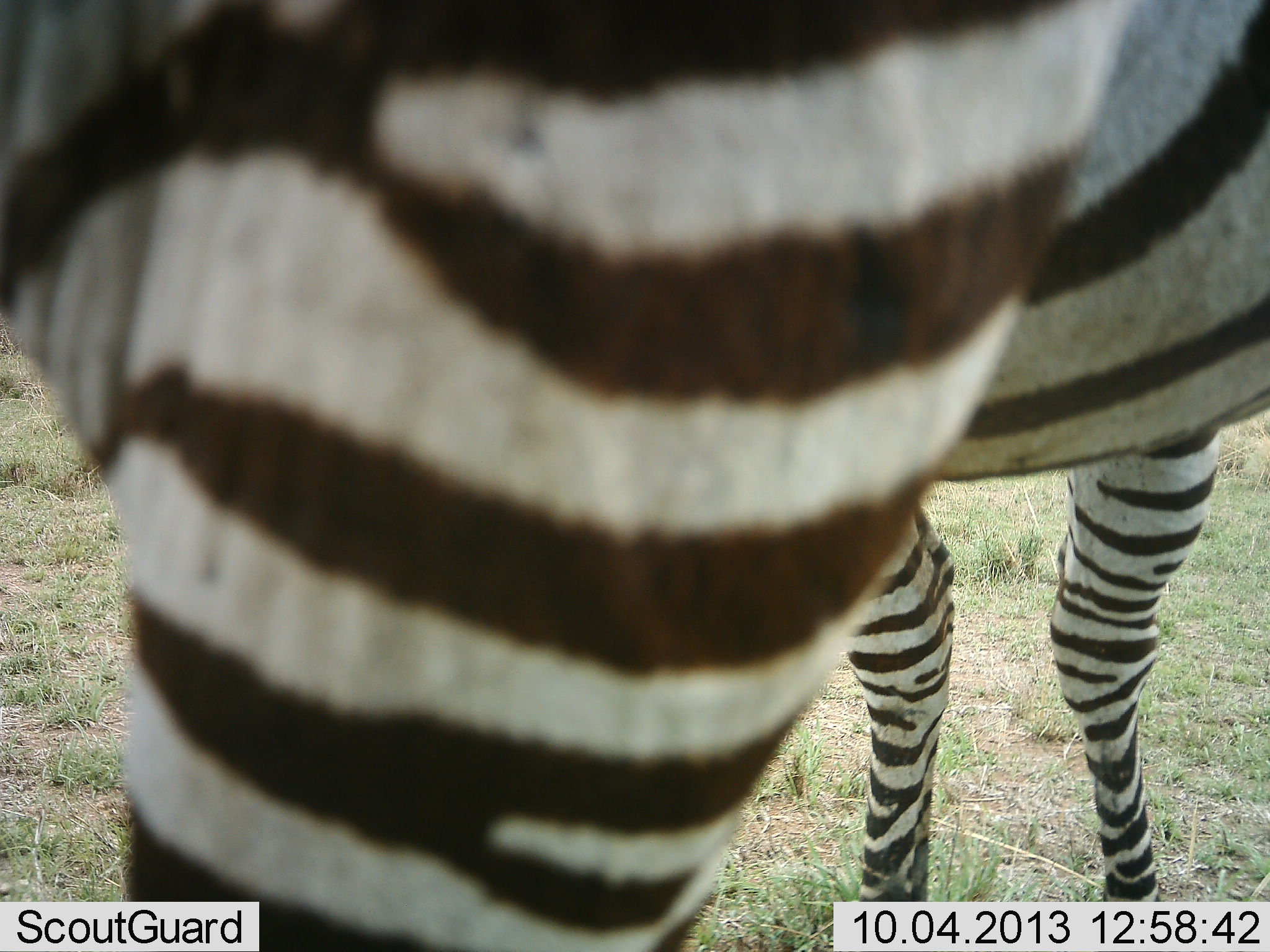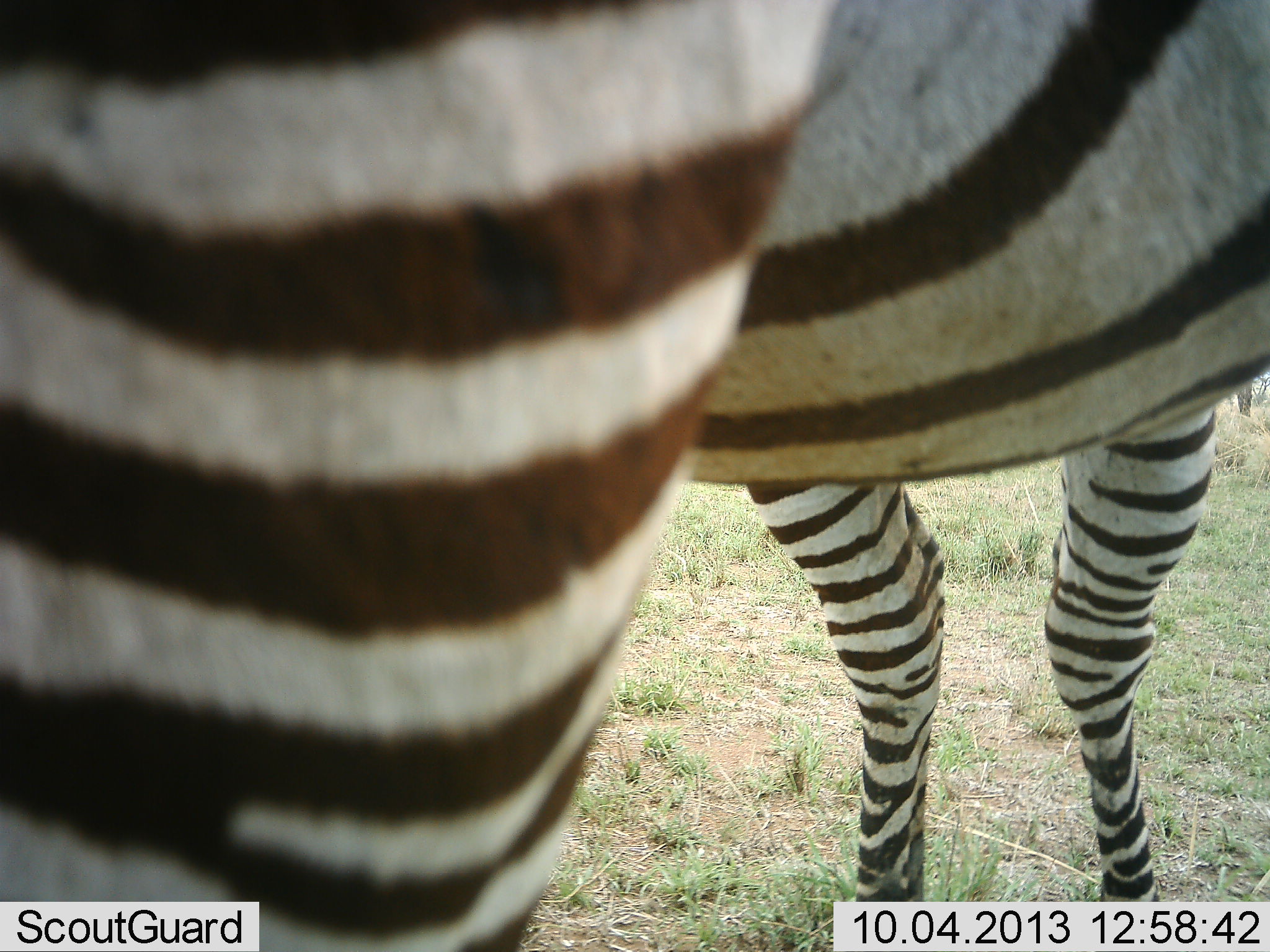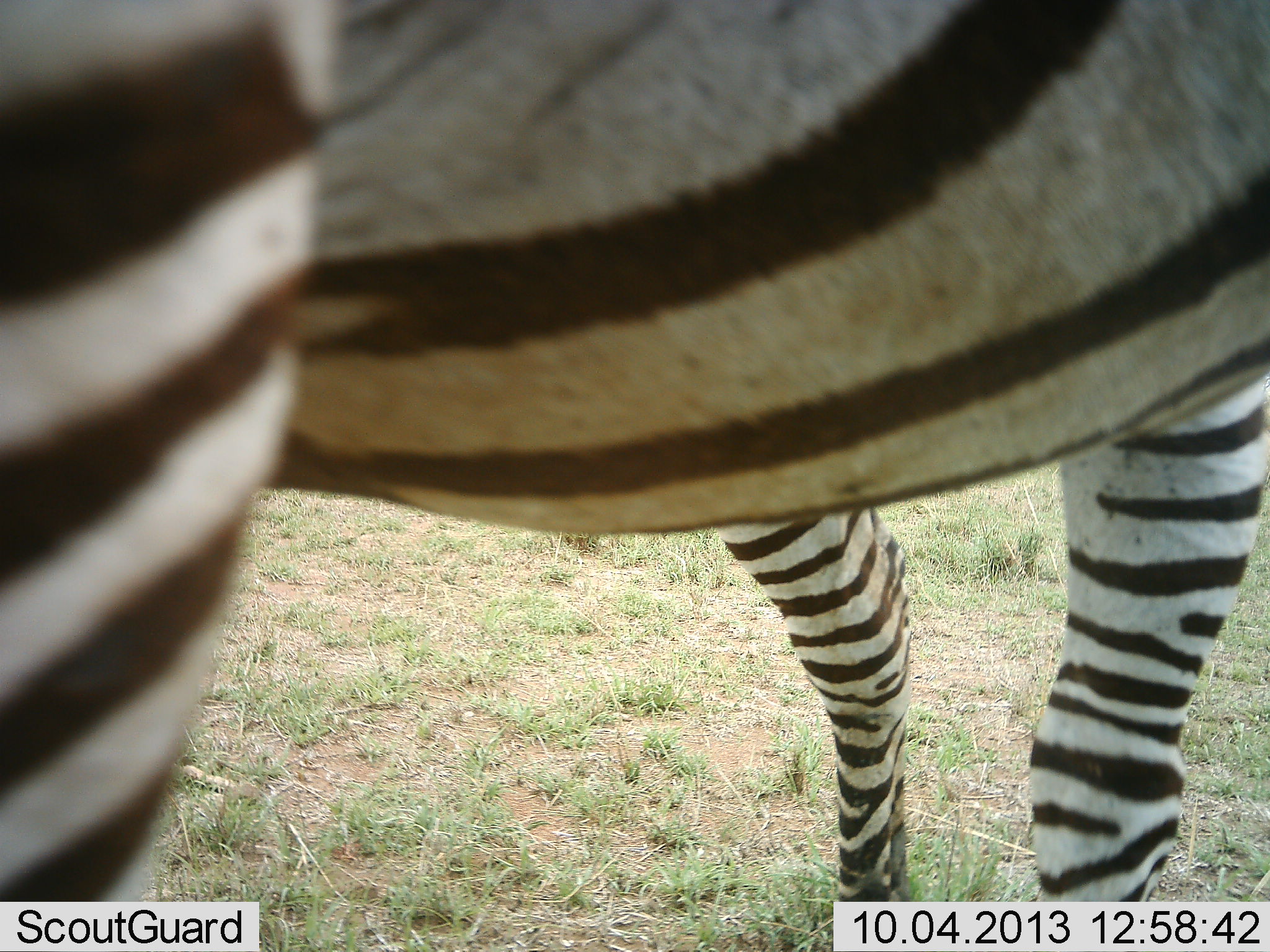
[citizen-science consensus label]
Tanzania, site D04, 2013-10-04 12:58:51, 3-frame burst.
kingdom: Animalia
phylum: Chordata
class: Mammalia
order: Perissodactyla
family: Equidae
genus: Equus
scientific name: Equus quagga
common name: plains zebra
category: zebra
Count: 1.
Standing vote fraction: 90%.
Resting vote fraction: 0%.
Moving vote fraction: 0%.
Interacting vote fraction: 0%.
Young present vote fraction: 0%.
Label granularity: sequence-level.